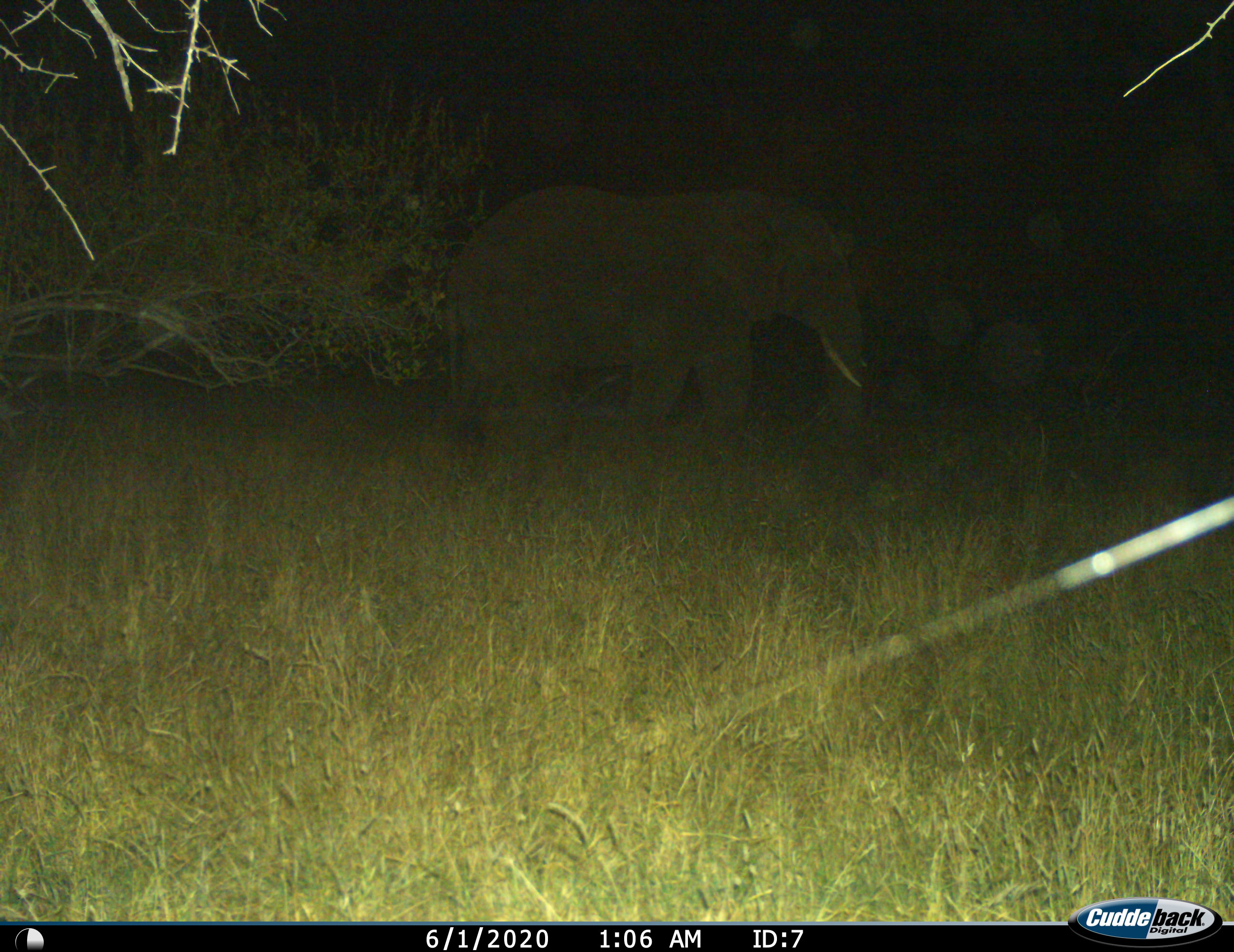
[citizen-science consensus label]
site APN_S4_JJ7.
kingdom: Animalia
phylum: Chordata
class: Mammalia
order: Proboscidea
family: Elephantidae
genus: Loxodonta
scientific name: Loxodonta africana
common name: african bush elephant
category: elephant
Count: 1.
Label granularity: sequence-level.